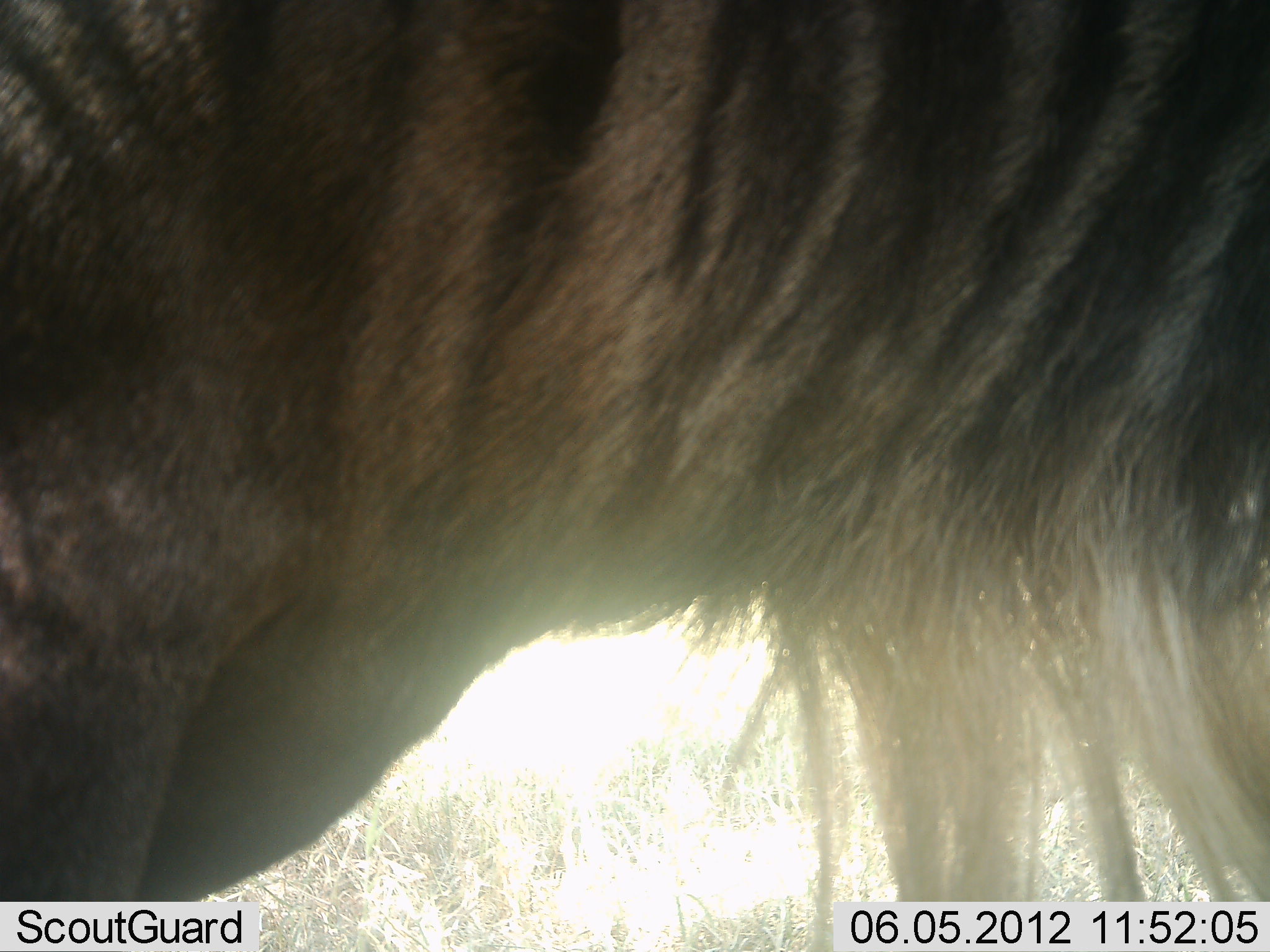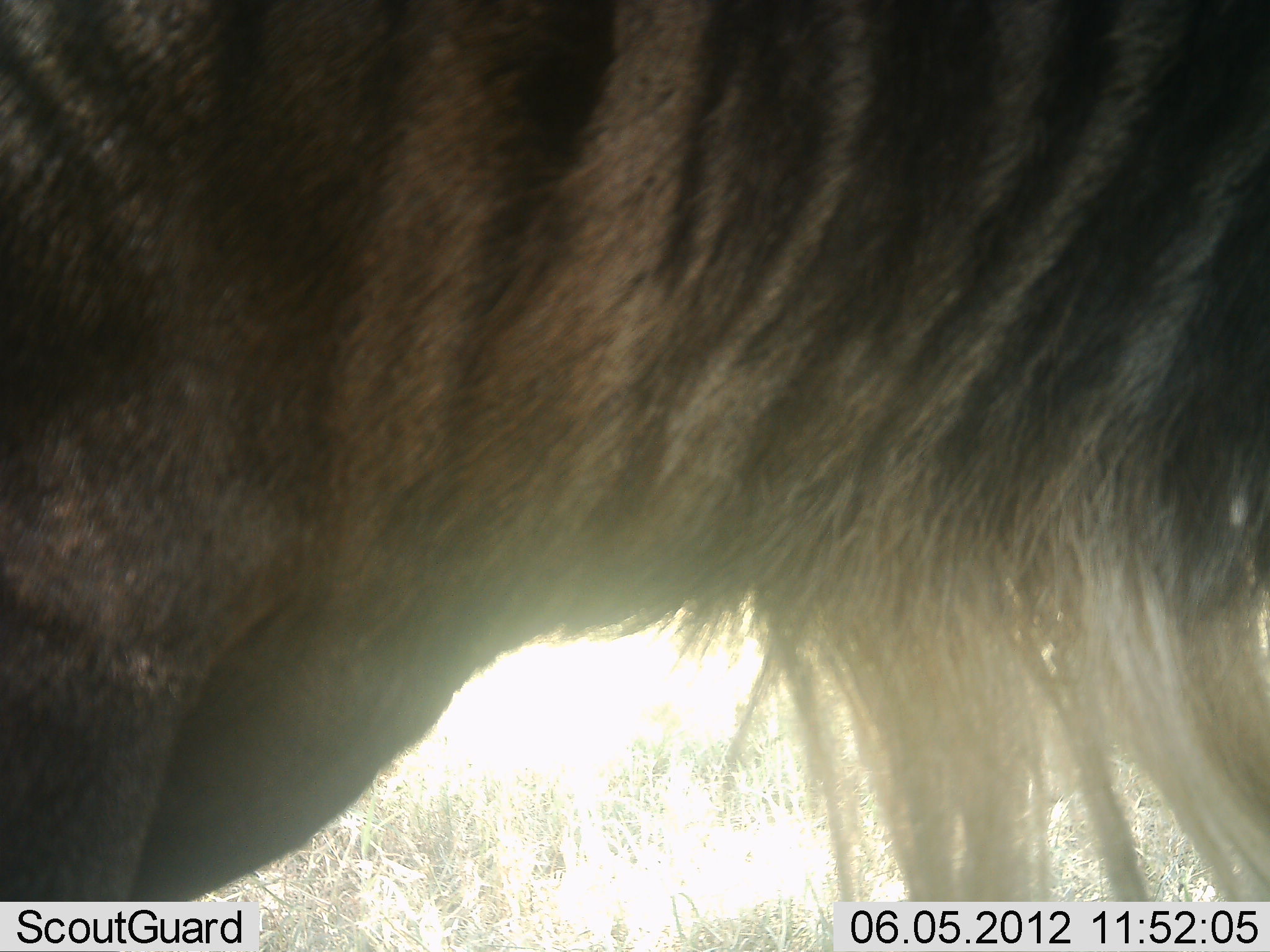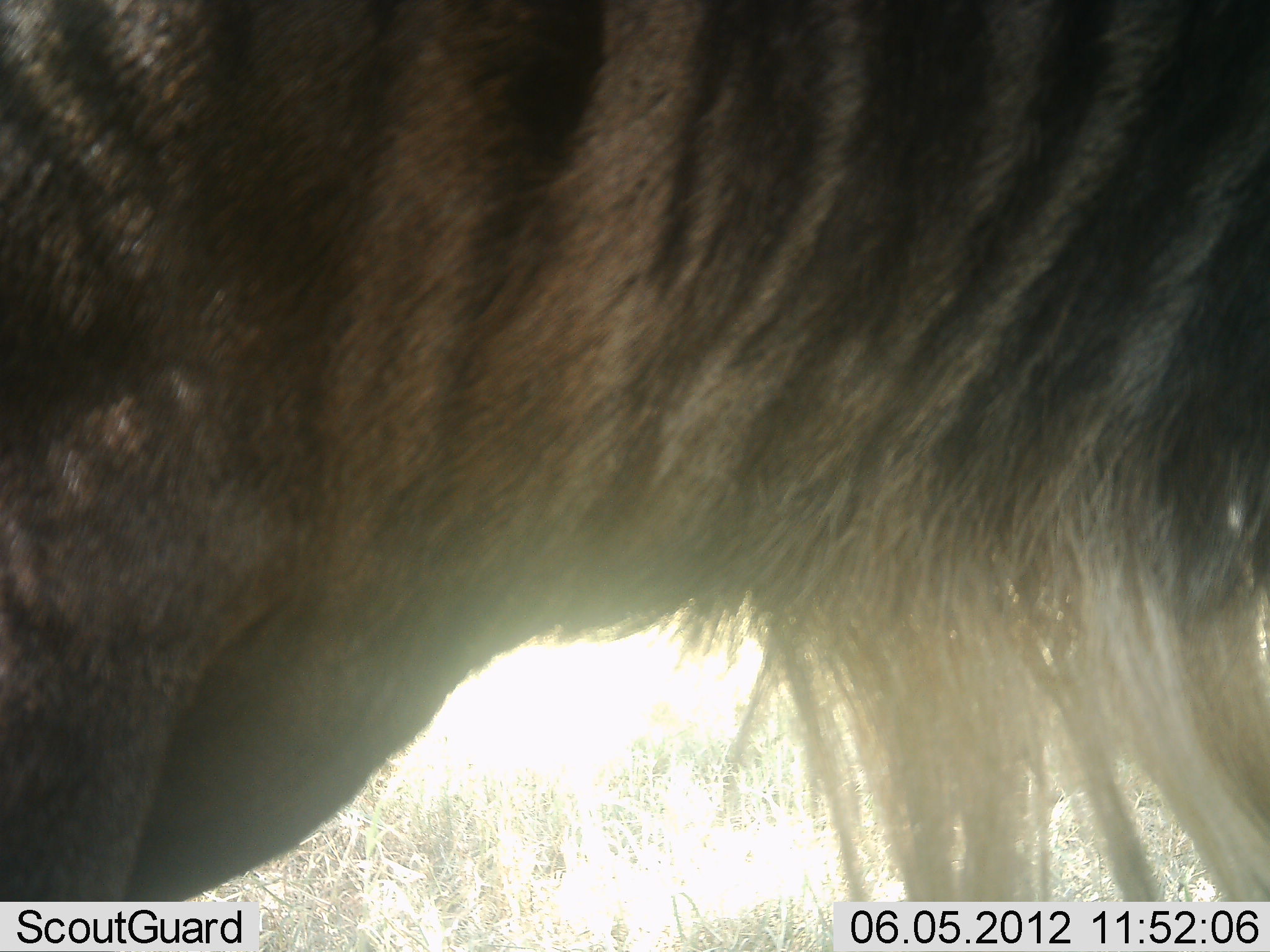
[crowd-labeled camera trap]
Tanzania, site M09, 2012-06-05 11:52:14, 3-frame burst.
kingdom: Animalia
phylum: Chordata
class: Mammalia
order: Artiodactyla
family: Bovidae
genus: Connochaetes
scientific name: Connochaetes taurinus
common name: blue wildebeest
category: wildebeest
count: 1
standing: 100%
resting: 0%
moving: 0%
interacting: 0%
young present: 0%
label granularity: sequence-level